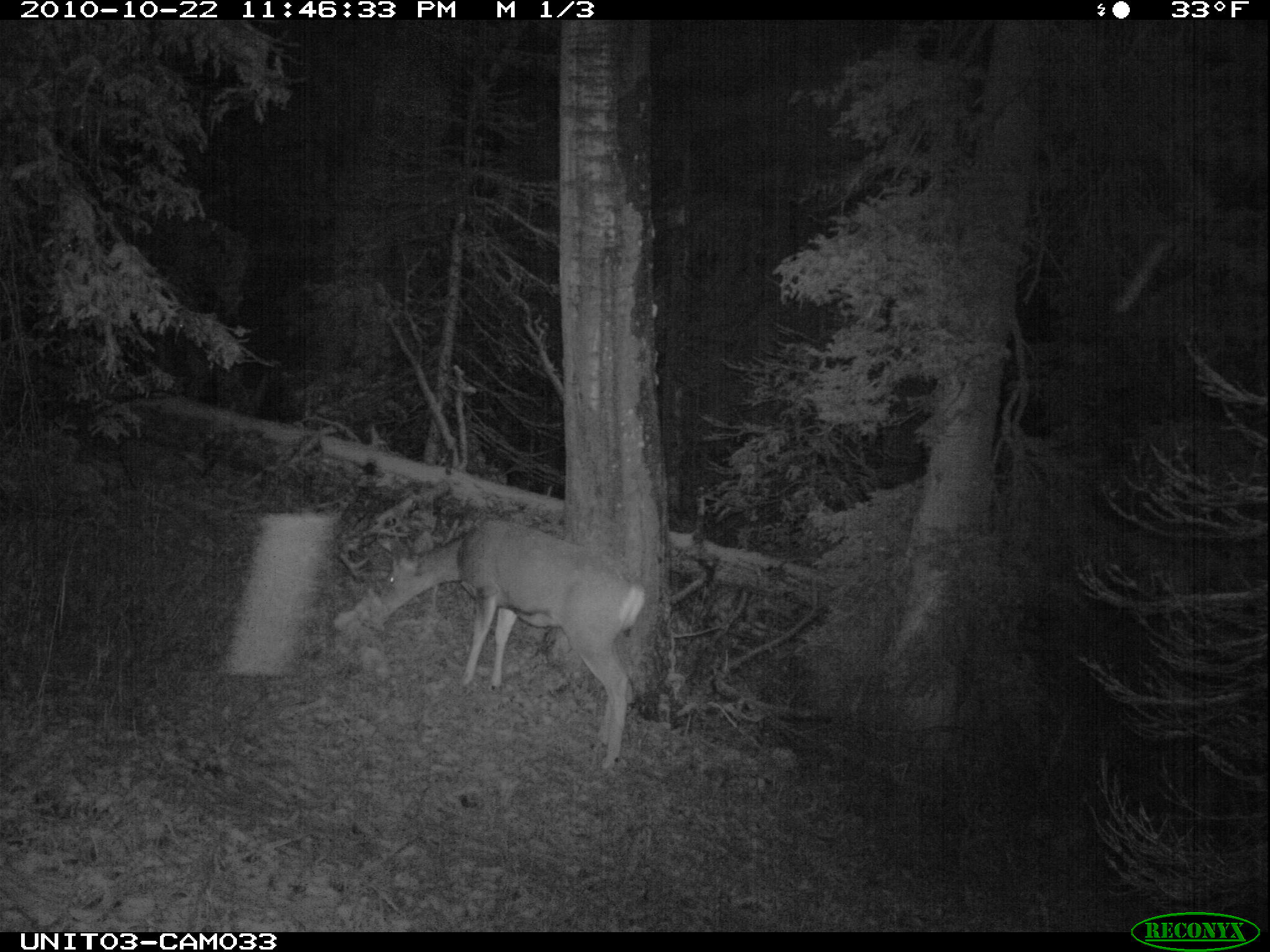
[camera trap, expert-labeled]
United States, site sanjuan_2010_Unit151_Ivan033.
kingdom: Animalia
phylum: Chordata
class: Mammalia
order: Artiodactyla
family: Cervidae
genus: Odocoileus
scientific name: Odocoileus hemionus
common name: mule deer